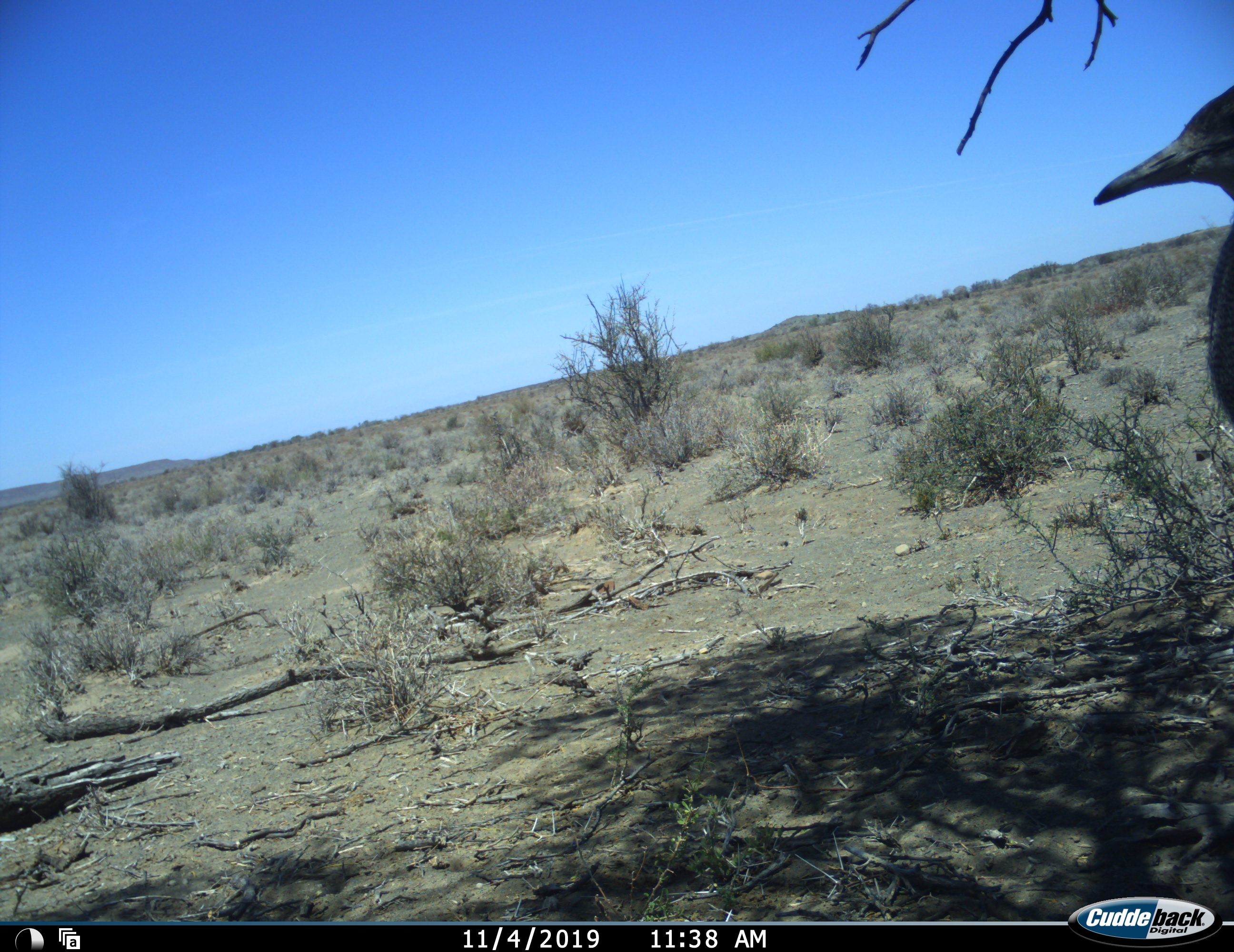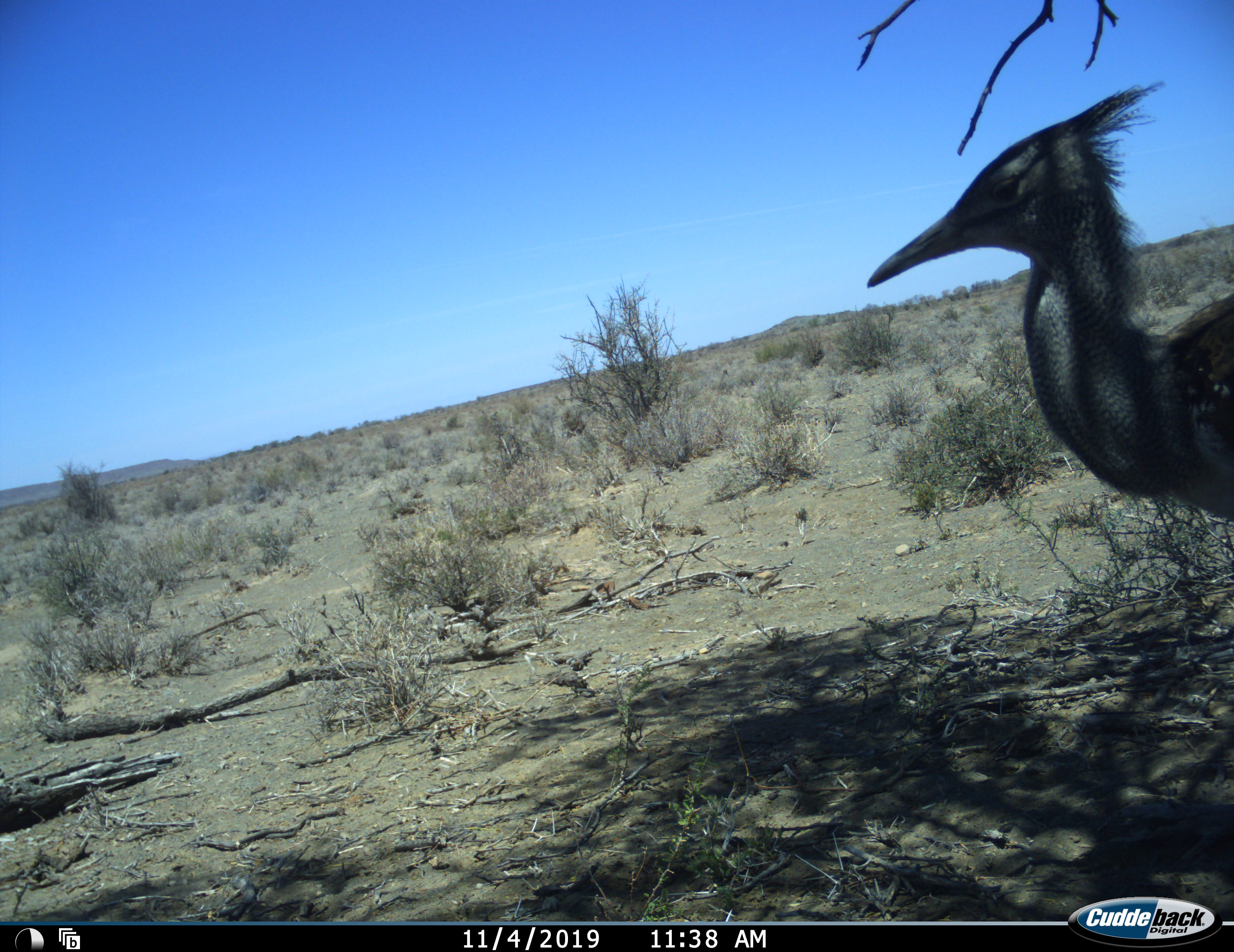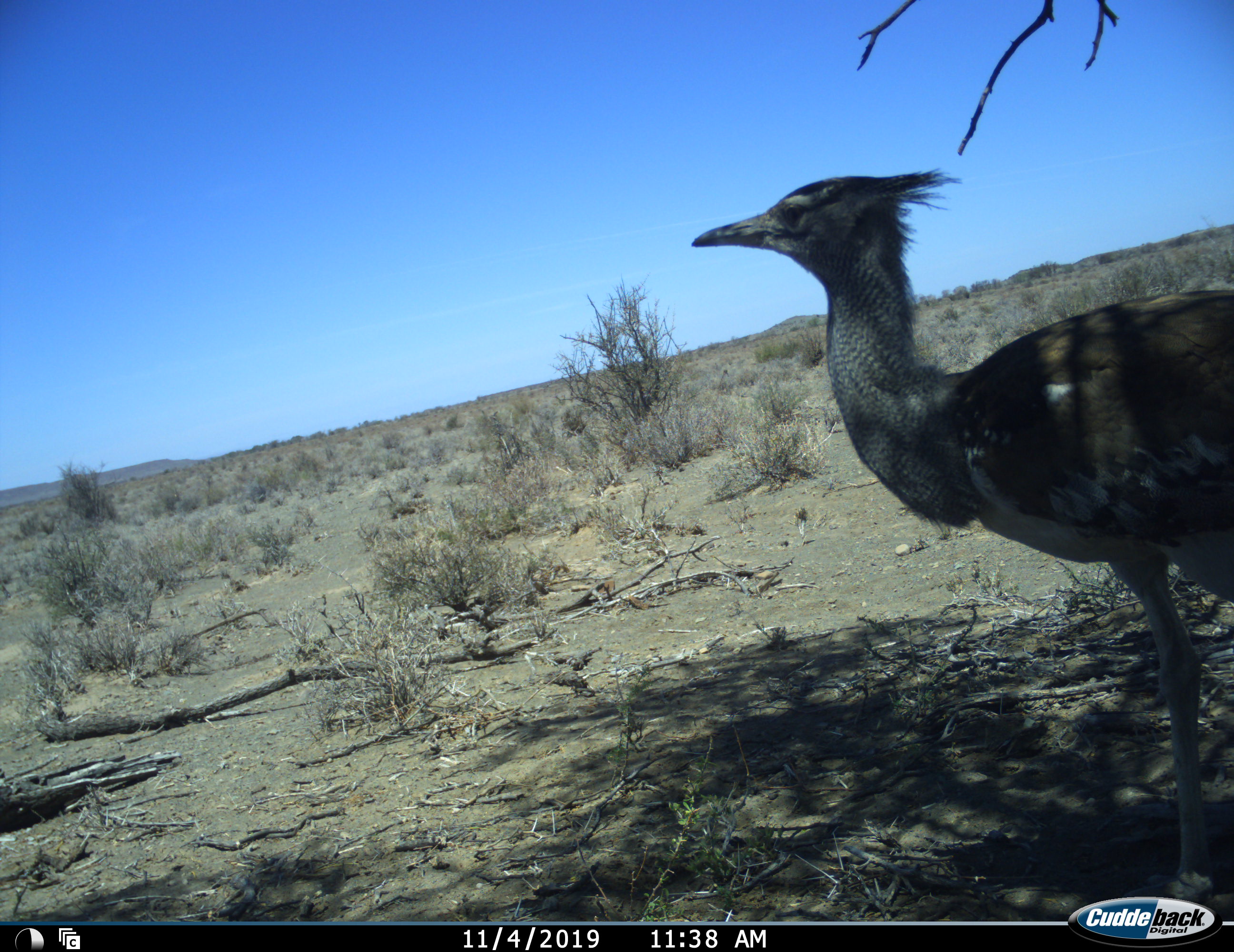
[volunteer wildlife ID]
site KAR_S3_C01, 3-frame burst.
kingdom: Animalia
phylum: Chordata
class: Aves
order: Otidiformes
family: Otididae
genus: Ardeotis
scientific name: Ardeotis kori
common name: kori bustard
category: bustardkori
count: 1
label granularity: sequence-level